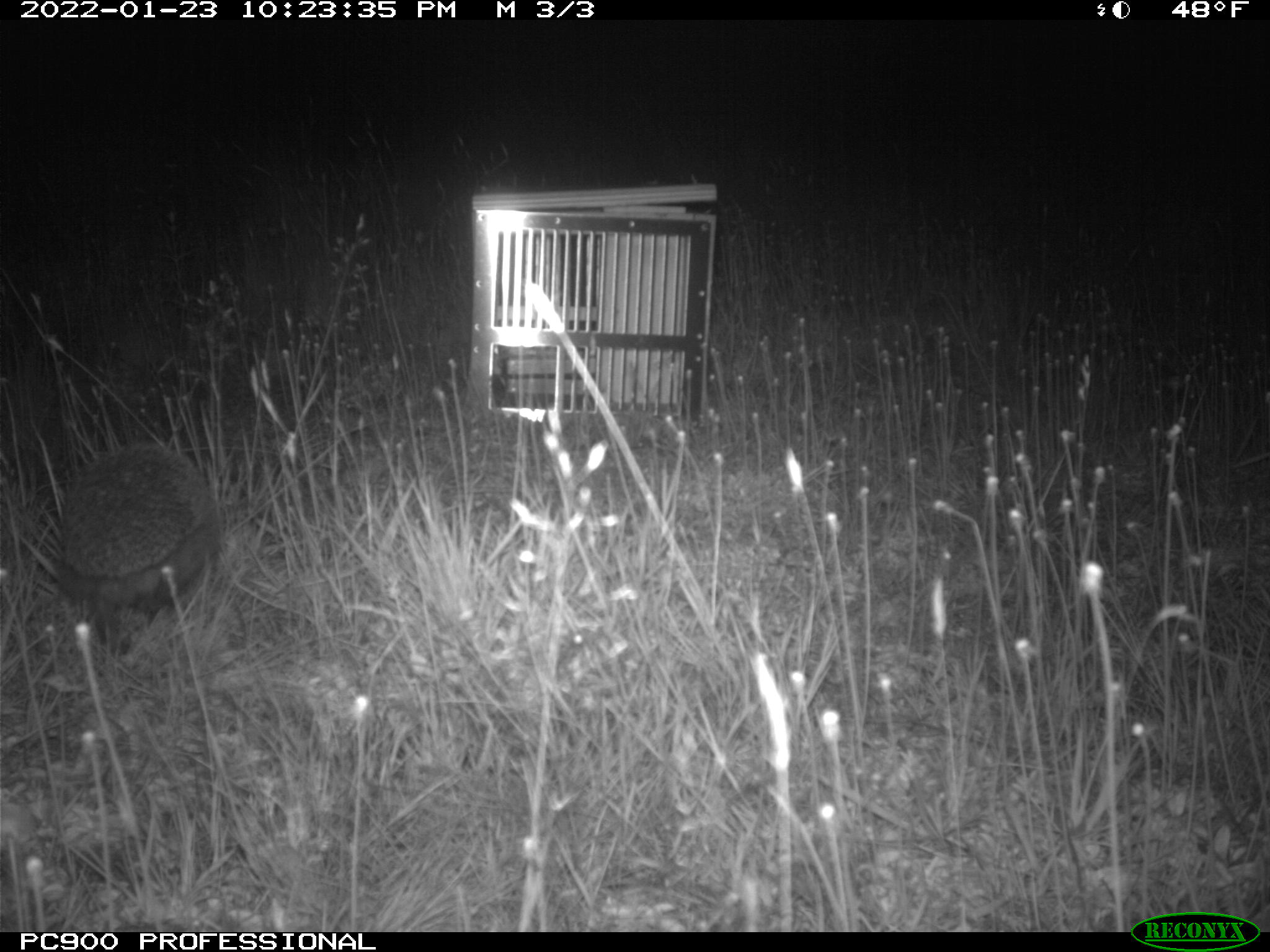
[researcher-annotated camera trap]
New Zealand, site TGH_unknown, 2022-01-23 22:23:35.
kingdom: Animalia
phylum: Chordata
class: Mammalia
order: Eulipotyphla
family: Erinaceidae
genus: Erinaceus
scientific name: Erinaceus europaeus europaeus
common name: european hedgehog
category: hedgehog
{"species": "hedgehog (european hedgehog) (Erinaceus europaeus europaeus)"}